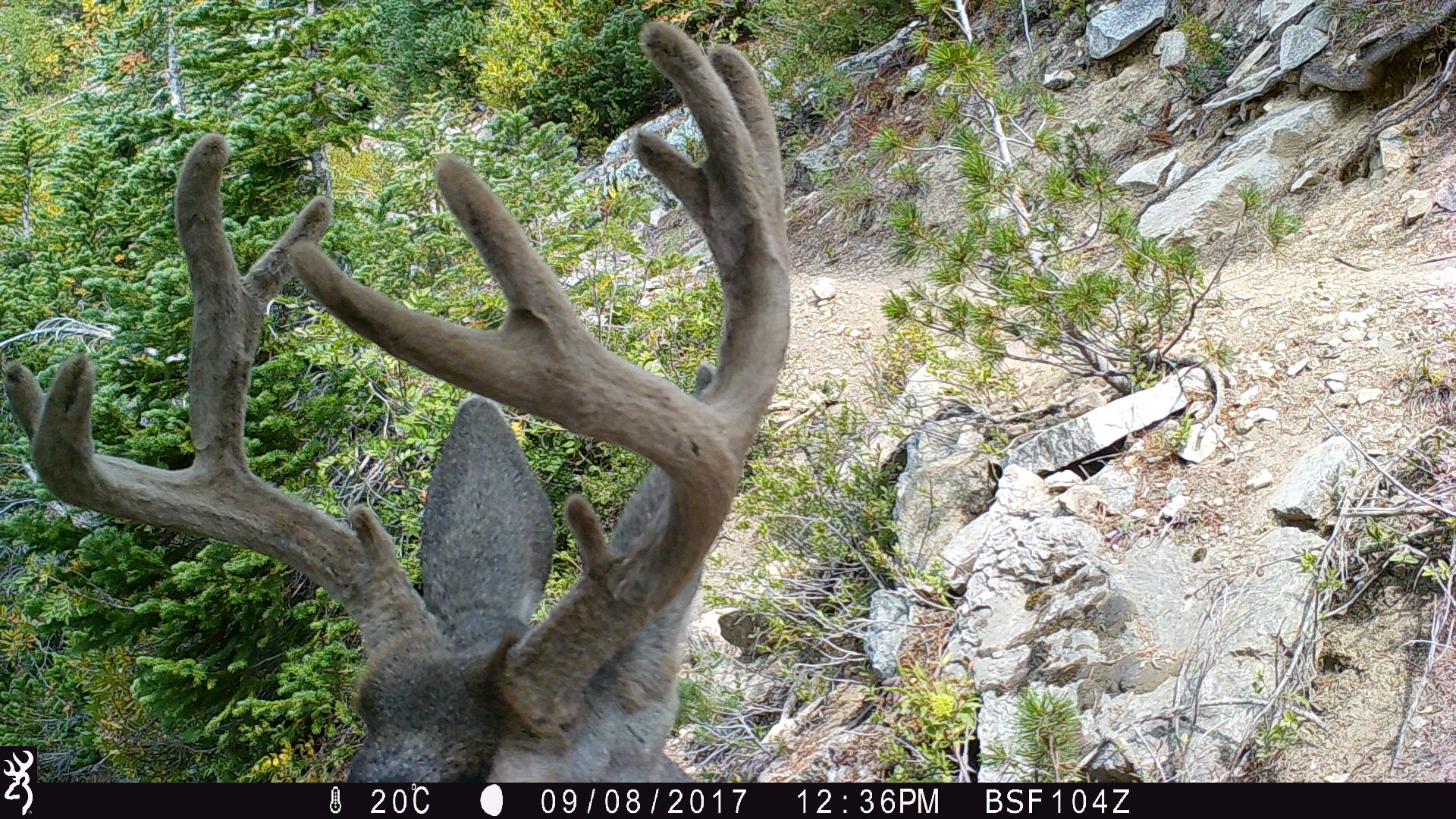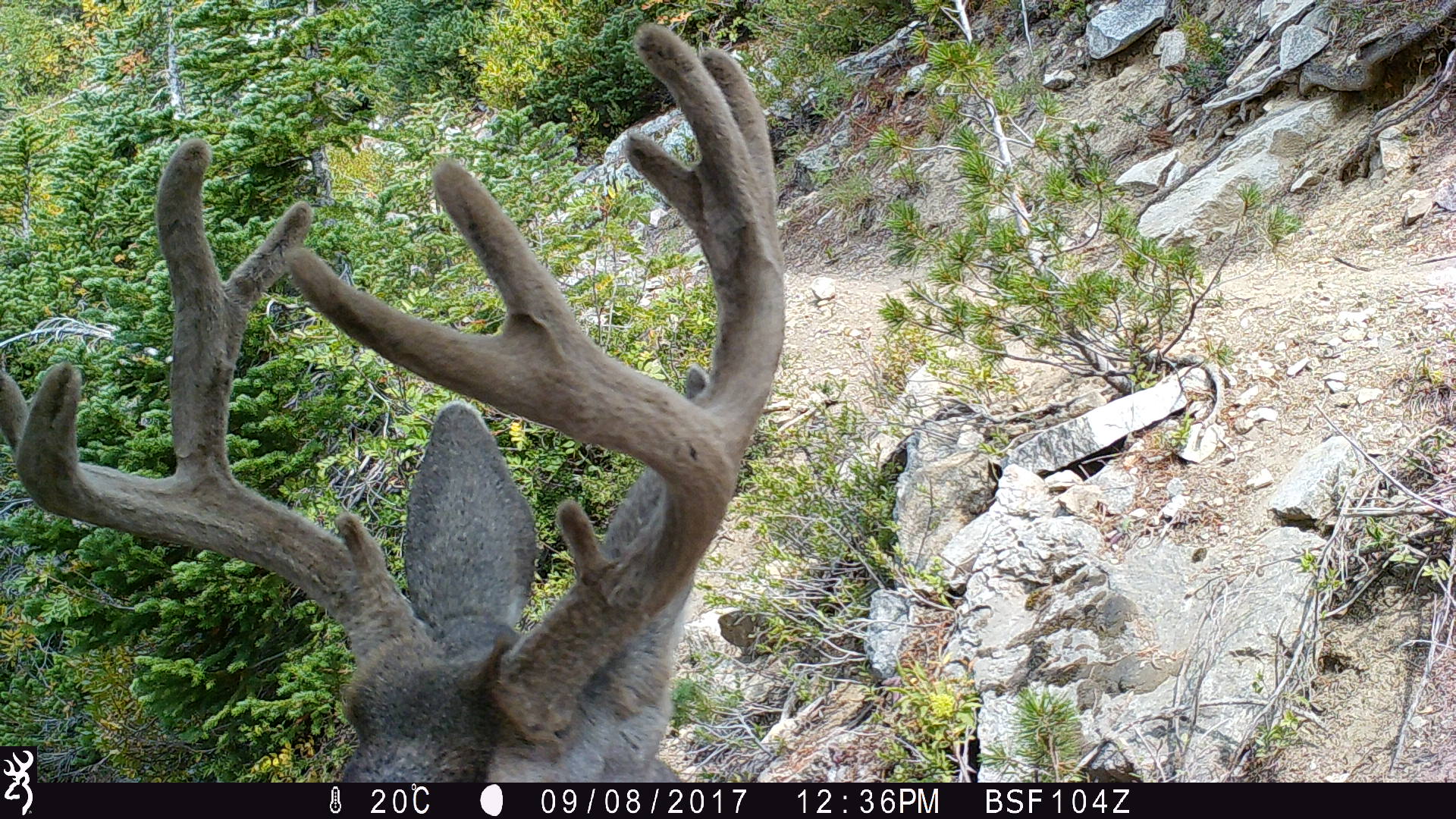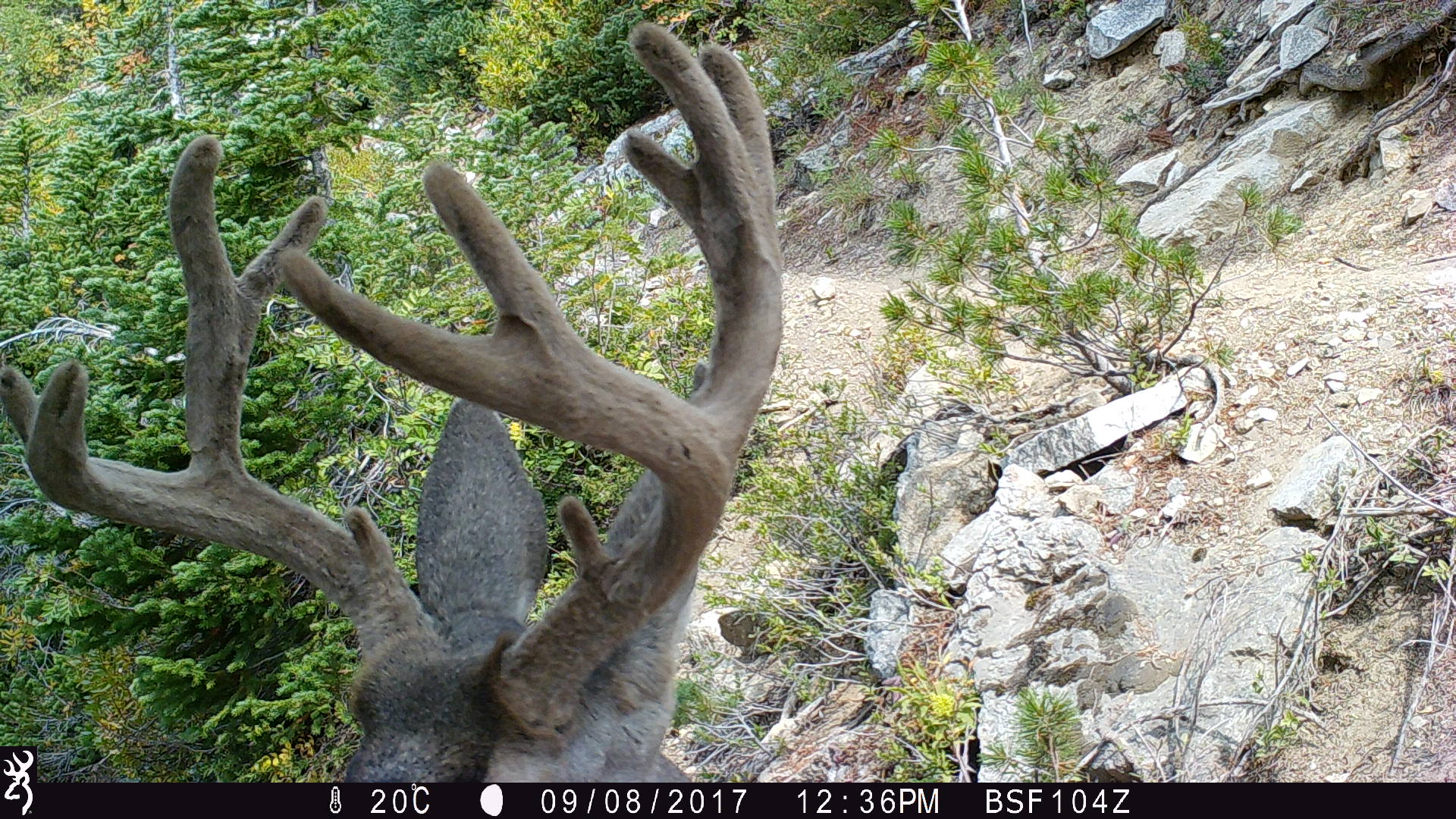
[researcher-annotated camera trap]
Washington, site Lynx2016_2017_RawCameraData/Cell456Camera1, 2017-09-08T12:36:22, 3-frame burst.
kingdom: Animalia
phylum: Chordata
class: Mammalia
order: Artiodactyla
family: Cervidae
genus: Odocoileus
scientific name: Odocoileus hemionus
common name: mule deer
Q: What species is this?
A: Odocoileus hemionus (mule deer).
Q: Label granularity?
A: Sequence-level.